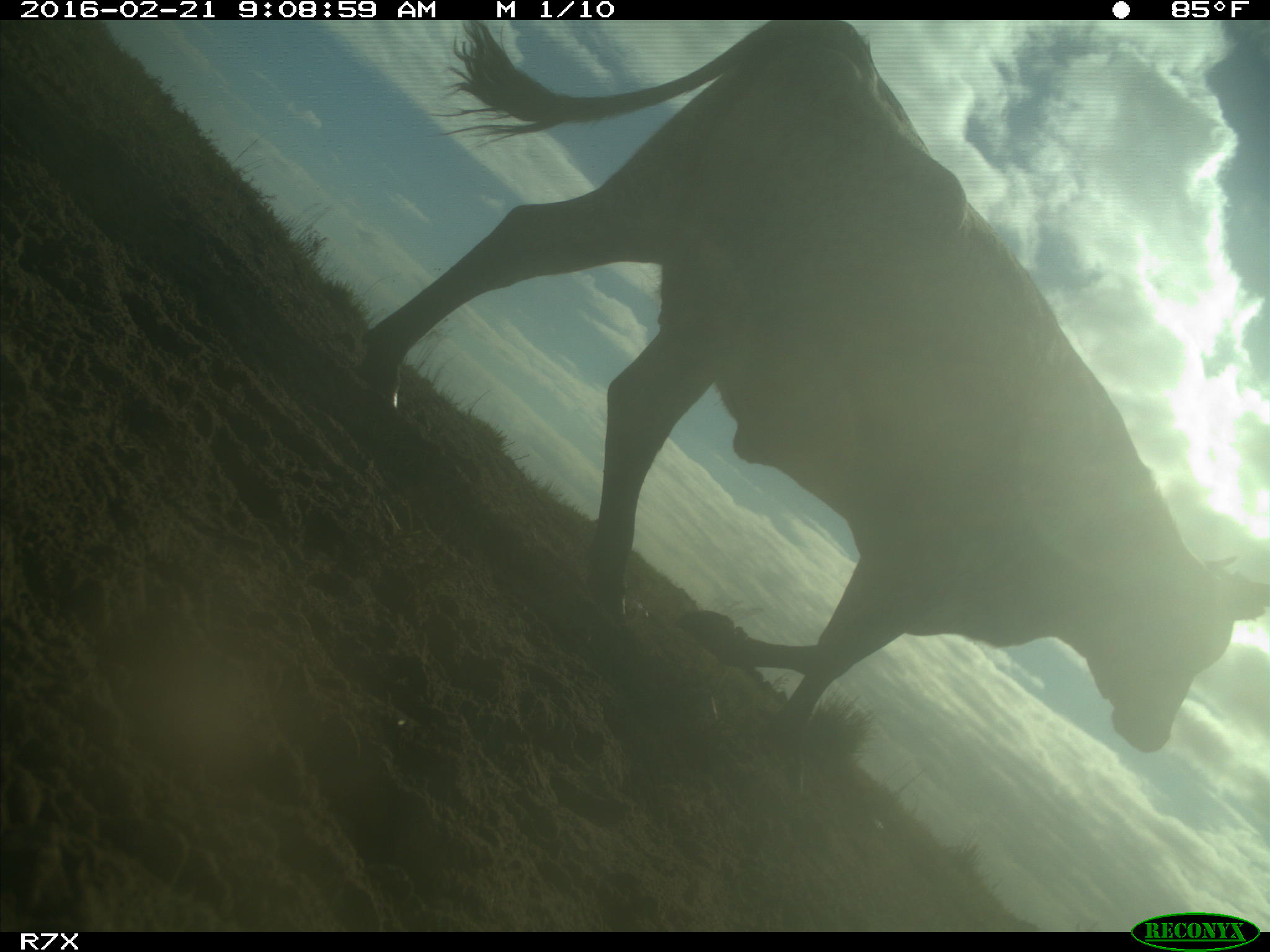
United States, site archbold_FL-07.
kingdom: Animalia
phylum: Chordata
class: Mammalia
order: Artiodactyla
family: Bovidae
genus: Bos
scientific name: Bos taurus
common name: domestic cow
Bos taurus (domestic cow).